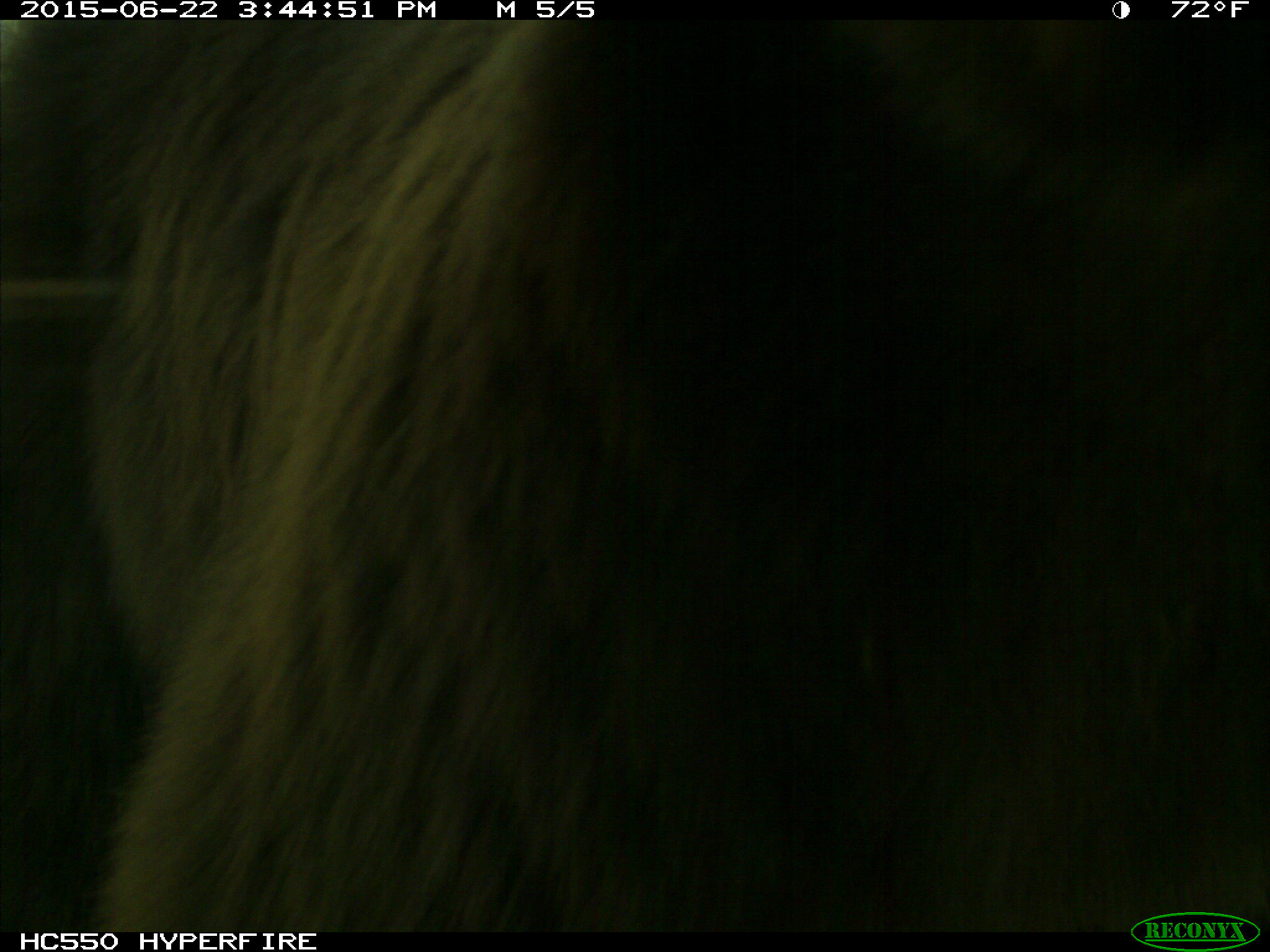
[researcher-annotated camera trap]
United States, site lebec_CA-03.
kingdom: Animalia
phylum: Chordata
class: Mammalia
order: Carnivora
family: Ursidae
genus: Ursus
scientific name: Ursus americanus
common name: american black bear